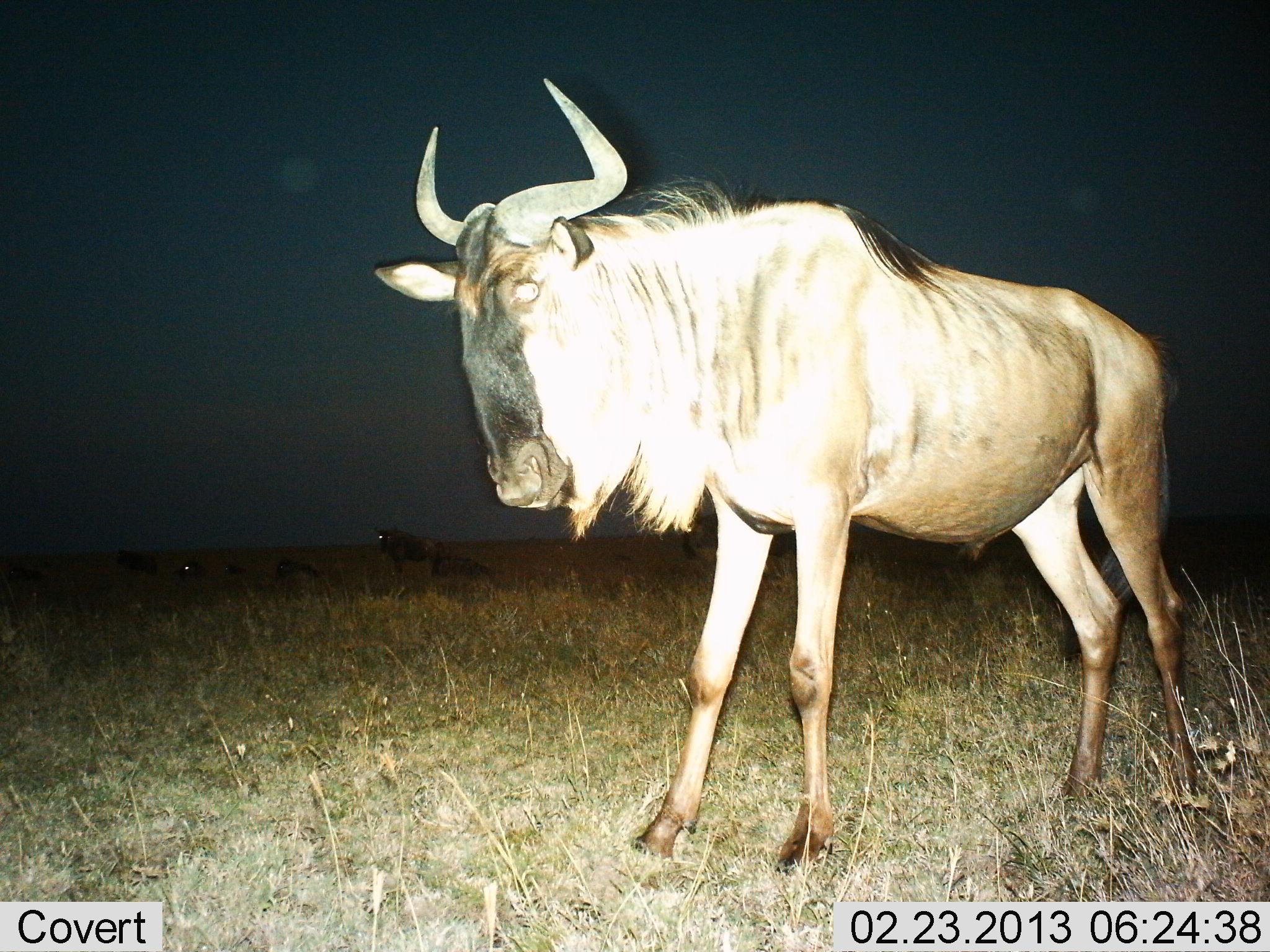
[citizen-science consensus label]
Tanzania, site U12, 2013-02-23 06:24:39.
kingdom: Animalia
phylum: Chordata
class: Mammalia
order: Artiodactyla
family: Bovidae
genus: Connochaetes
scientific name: Connochaetes taurinus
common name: blue wildebeest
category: wildebeest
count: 1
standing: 96%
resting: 27%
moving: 0%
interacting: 0%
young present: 0%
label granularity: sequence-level